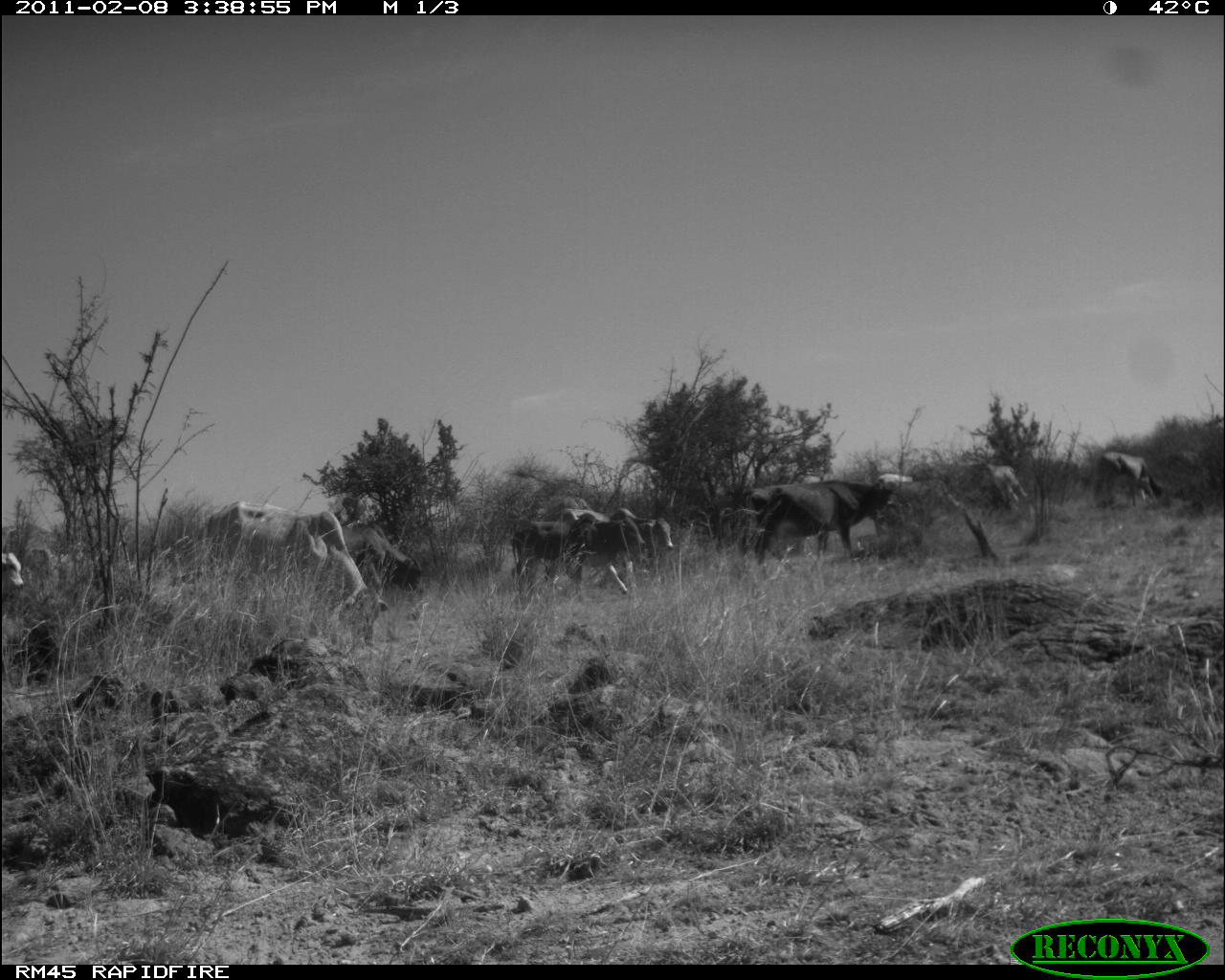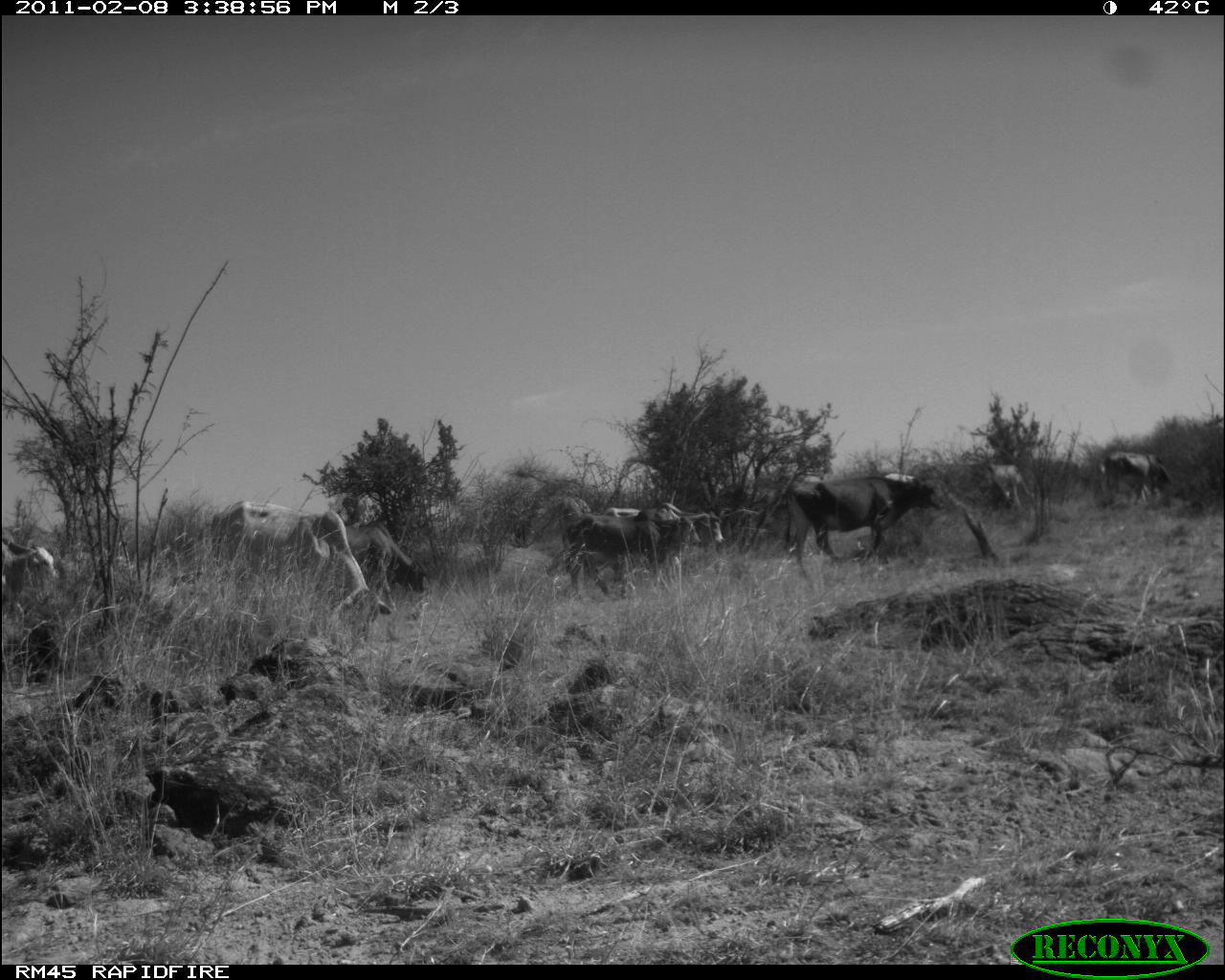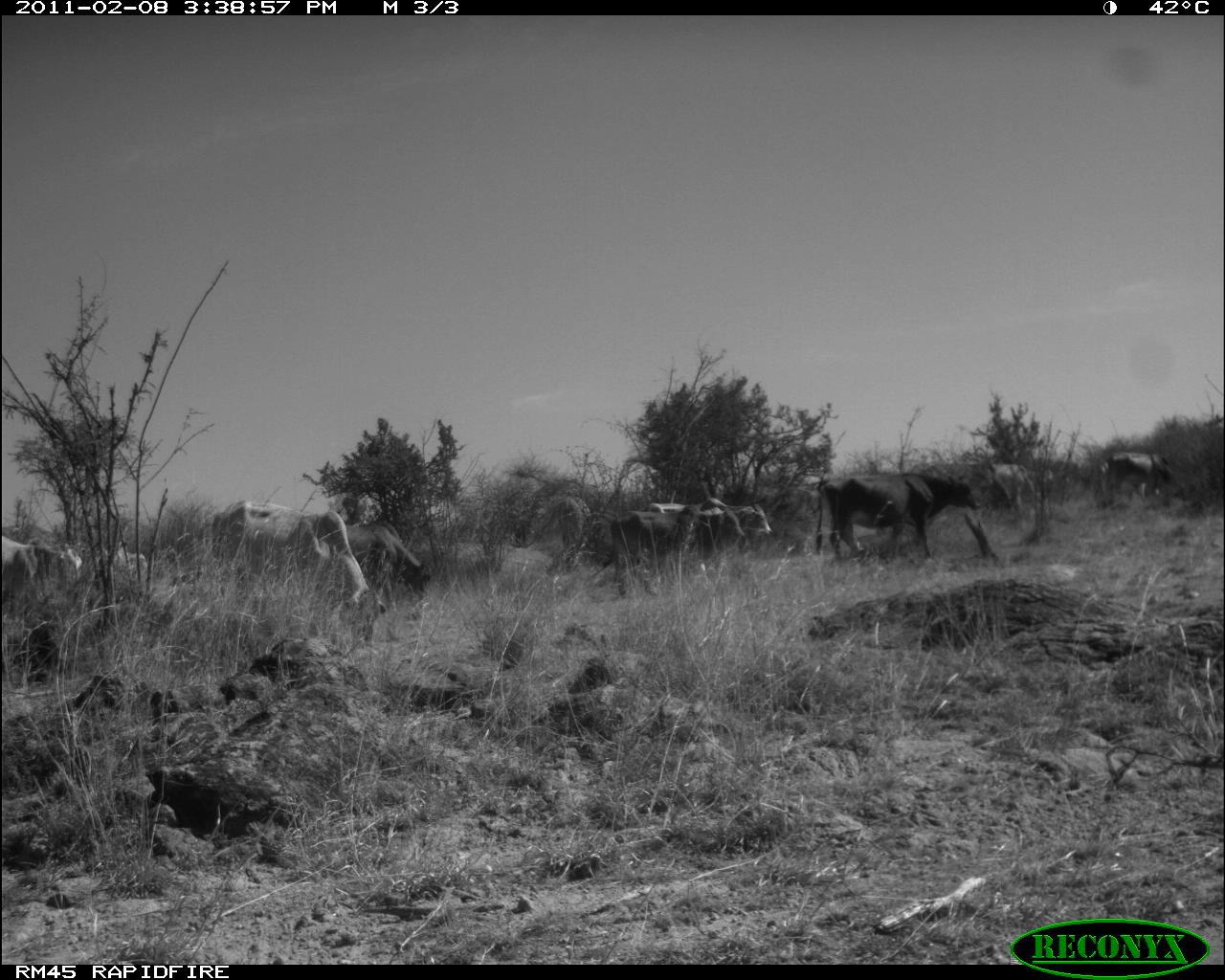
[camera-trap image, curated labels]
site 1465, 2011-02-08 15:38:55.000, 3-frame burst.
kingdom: Animalia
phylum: Chordata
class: Mammalia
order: Artiodactyla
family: Bovidae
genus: Bos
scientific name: Bos taurus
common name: domestic cattle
Bos taurus (domestic cattle), count 9.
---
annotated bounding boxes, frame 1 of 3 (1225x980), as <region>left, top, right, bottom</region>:
bos taurus: <region>192, 497, 390, 651</region>; <region>753, 476, 901, 560</region>; <region>513, 511, 648, 597</region>; <region>555, 506, 674, 586</region>; <region>340, 520, 423, 595</region>; <region>1093, 449, 1166, 505</region>; <region>976, 459, 1025, 508</region>; <region>2, 549, 25, 604</region>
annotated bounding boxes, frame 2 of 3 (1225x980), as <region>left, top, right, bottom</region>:
bos taurus: <region>210, 498, 393, 630</region>; <region>777, 474, 945, 572</region>; <region>560, 510, 701, 600</region>; <region>603, 501, 726, 577</region>; <region>343, 522, 427, 596</region>; <region>2, 535, 60, 620</region>; <region>1101, 450, 1173, 509</region>; <region>983, 459, 1026, 507</region>; <region>557, 495, 591, 513</region>